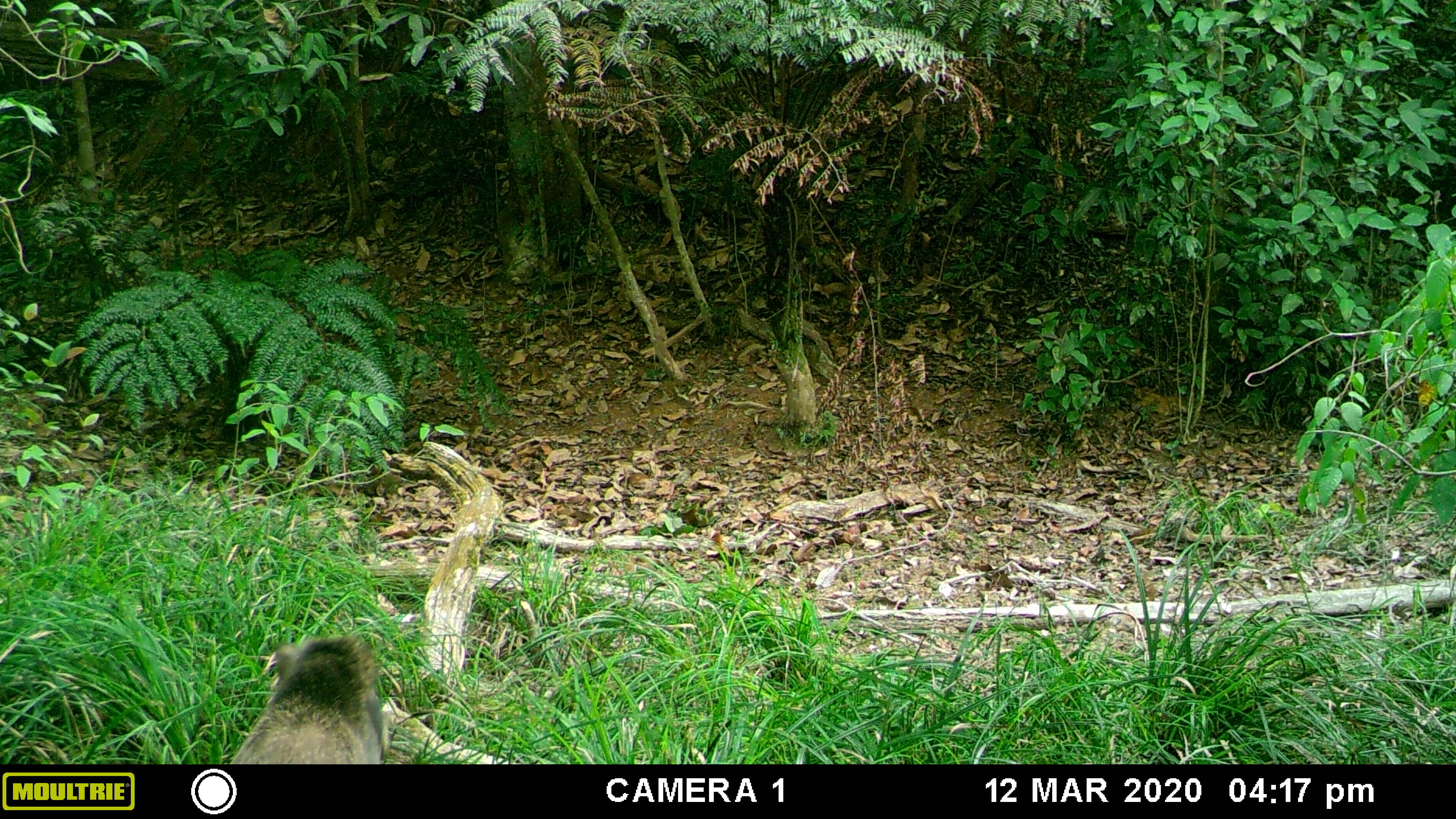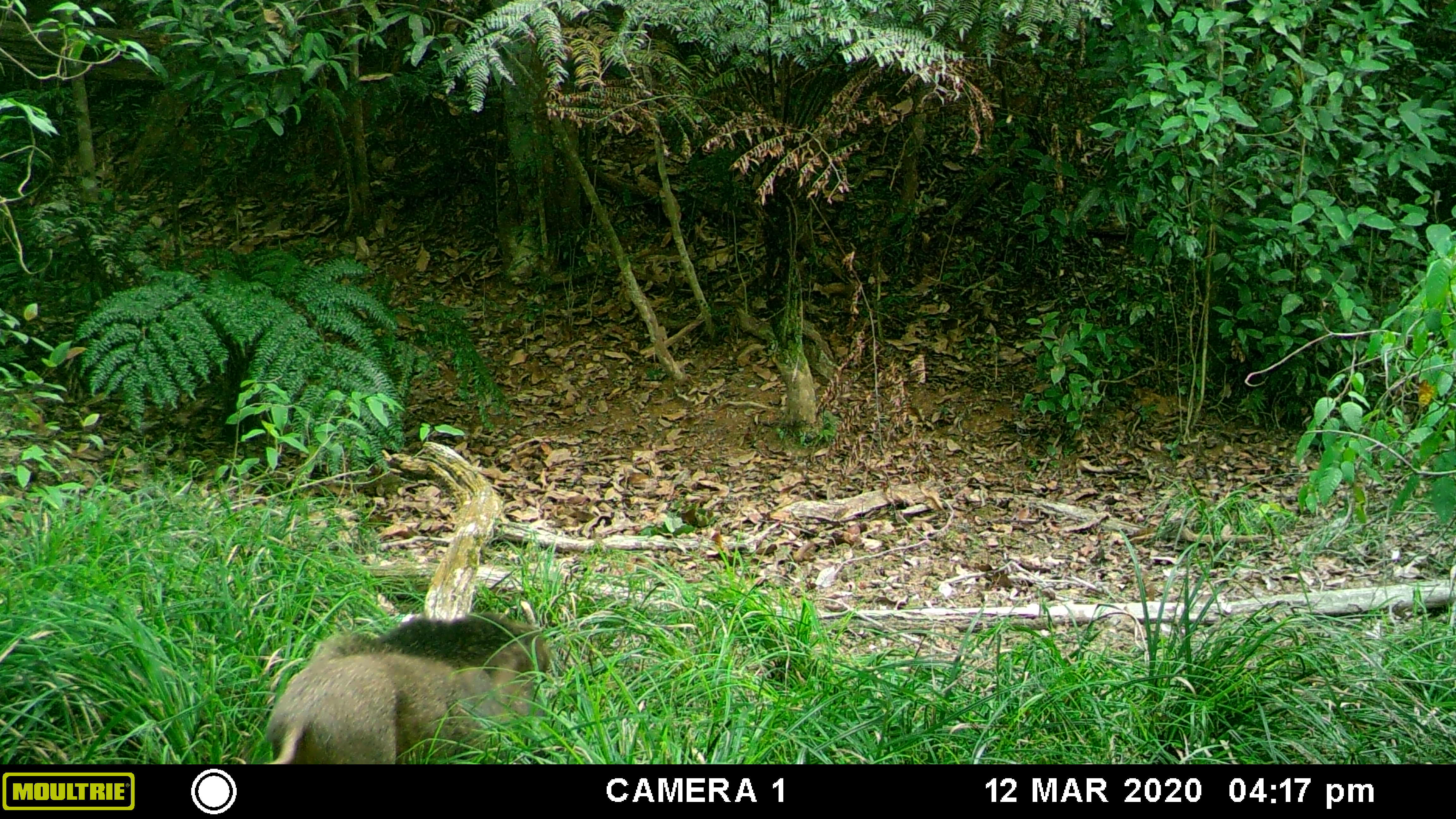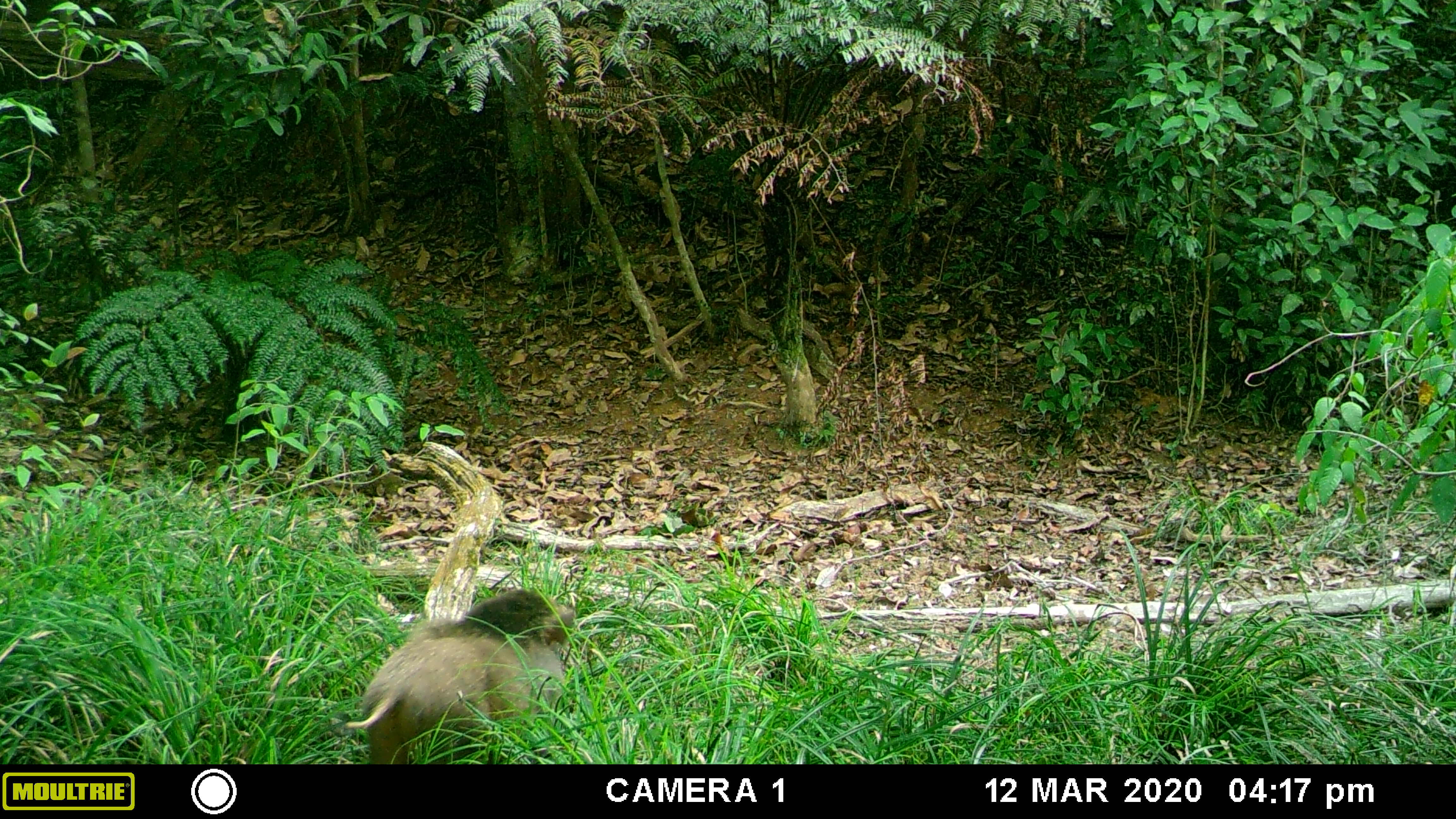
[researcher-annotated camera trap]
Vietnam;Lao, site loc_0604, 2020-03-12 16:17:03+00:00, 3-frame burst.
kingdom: Animalia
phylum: Chordata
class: Mammalia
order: Artiodactyla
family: Suidae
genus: Sus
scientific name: Sus scrofa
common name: eurasian wild pig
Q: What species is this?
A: Eurasian wild pig (Sus scrofa).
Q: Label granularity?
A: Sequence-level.